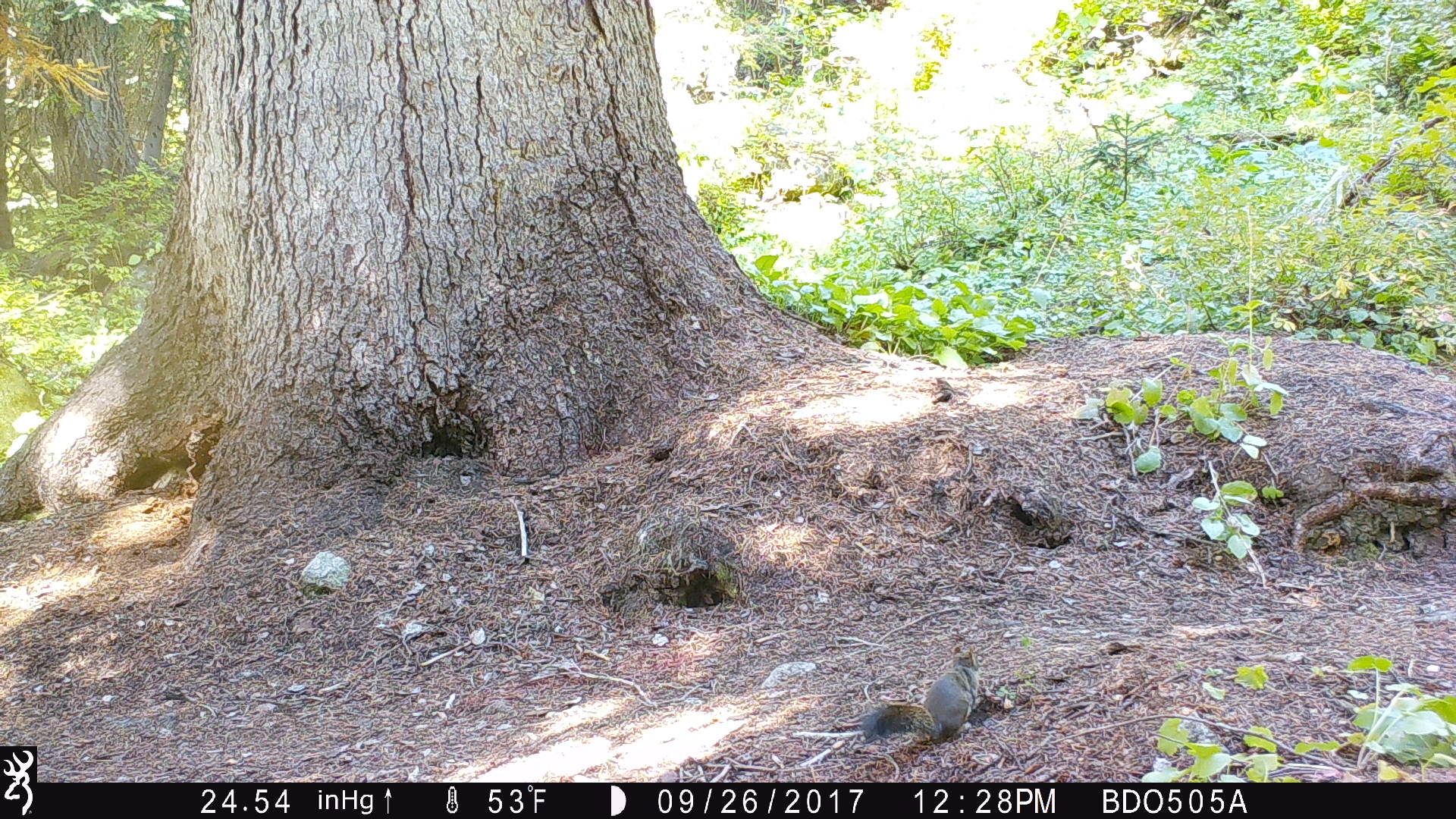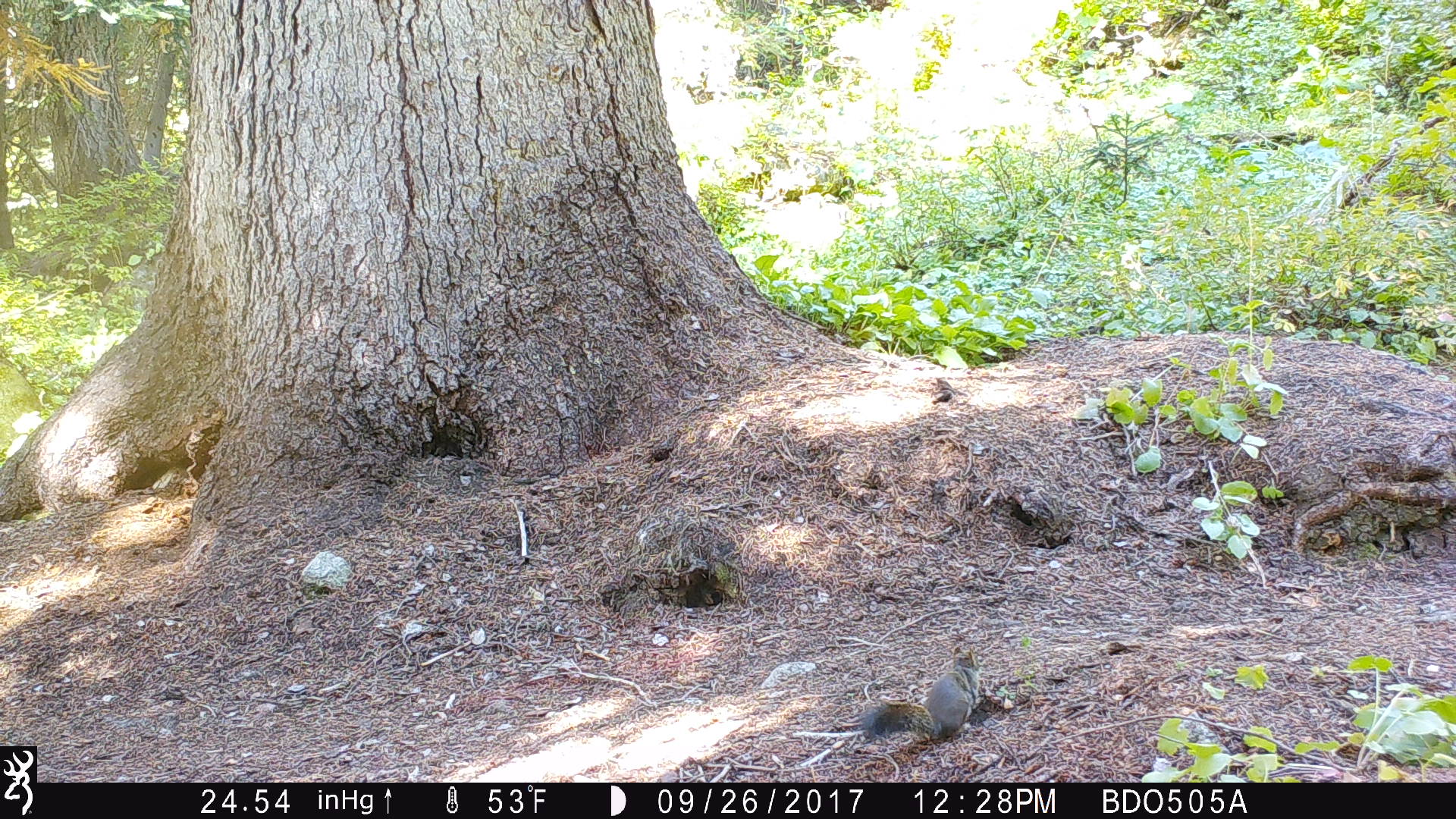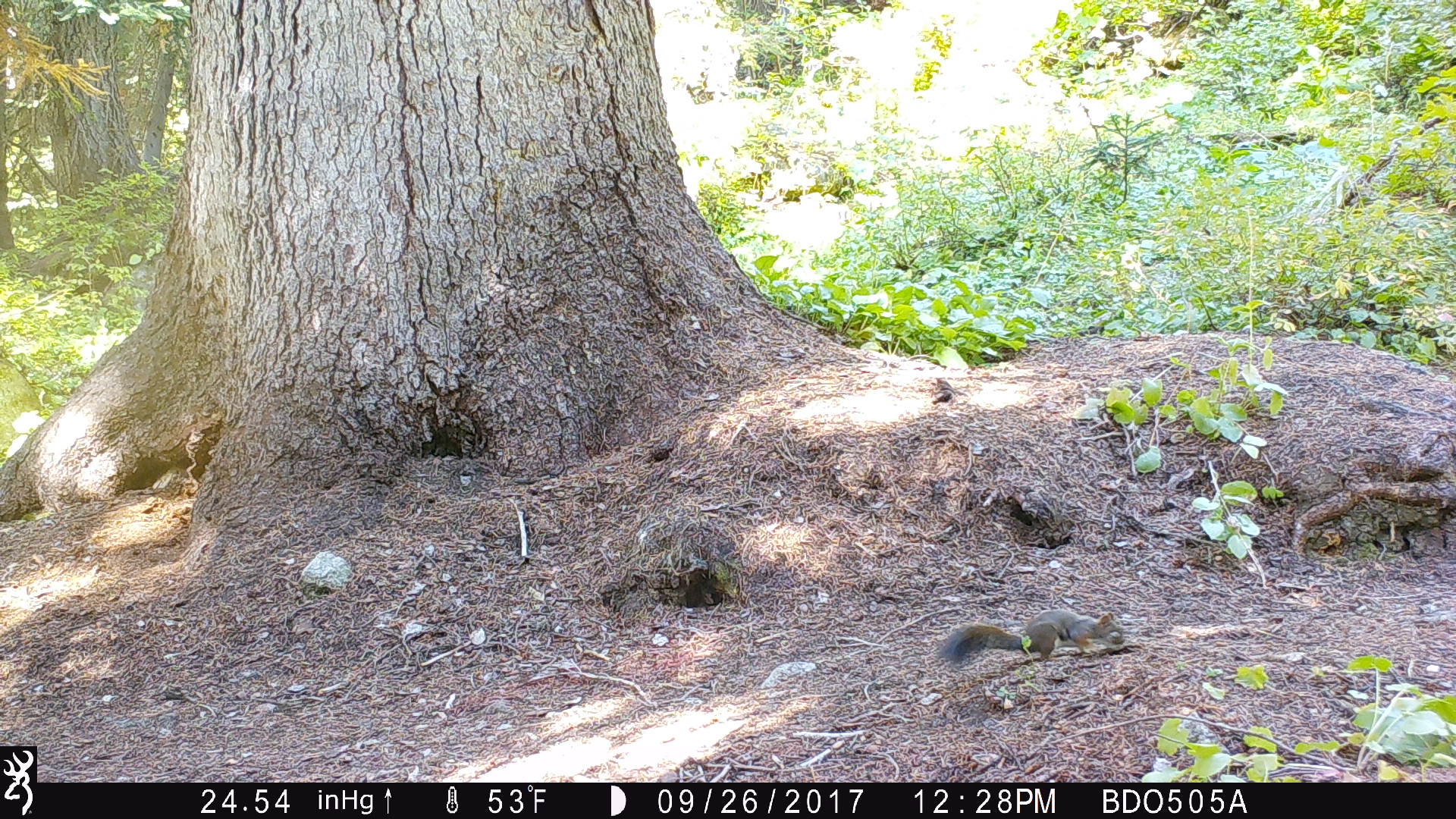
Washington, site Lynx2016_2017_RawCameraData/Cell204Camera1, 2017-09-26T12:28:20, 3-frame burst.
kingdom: Animalia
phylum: Chordata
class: Mammalia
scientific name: Mammalia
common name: small mammal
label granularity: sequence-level